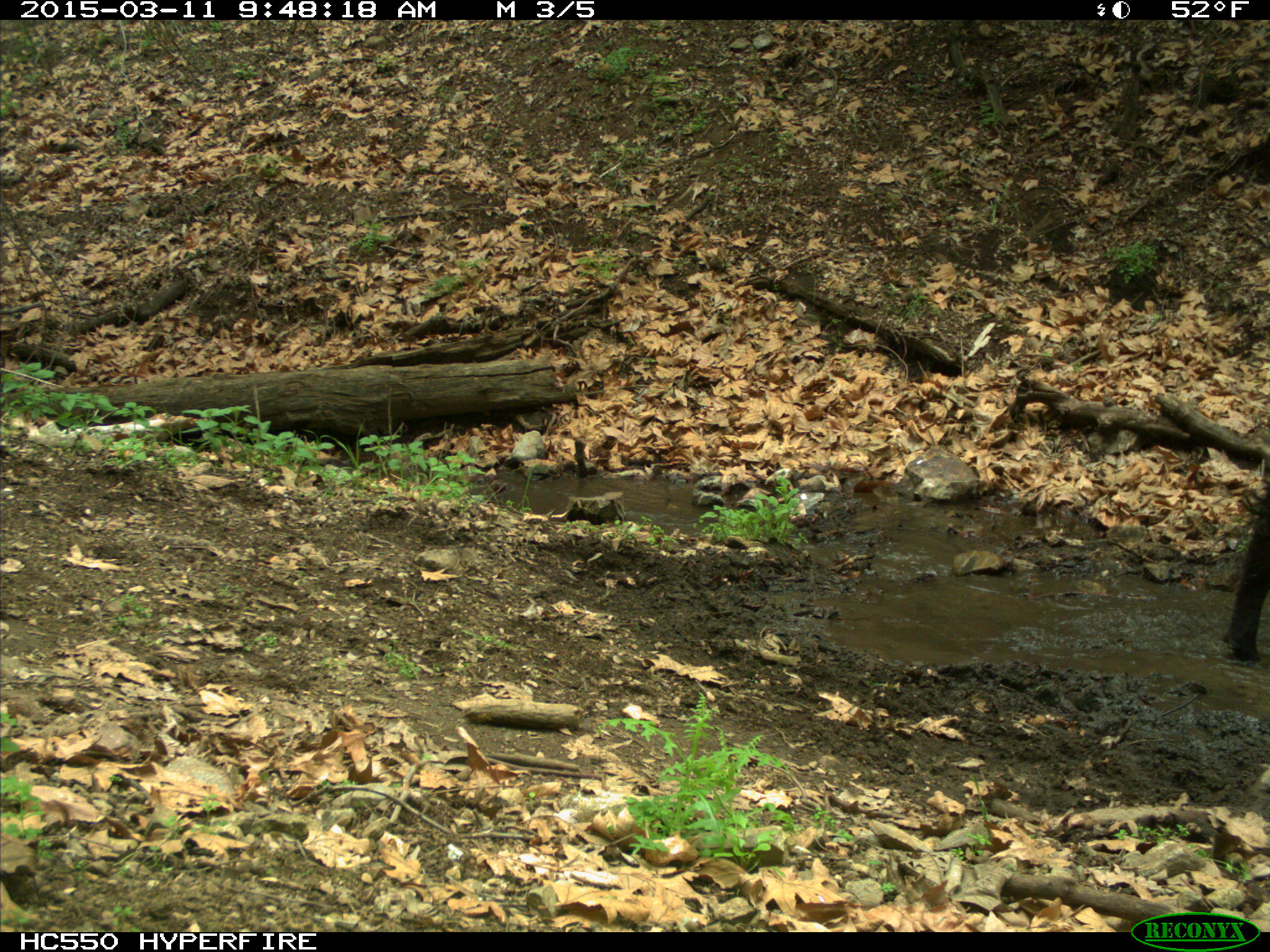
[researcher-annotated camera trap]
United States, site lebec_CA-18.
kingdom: Animalia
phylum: Chordata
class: Mammalia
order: Artiodactyla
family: Bovidae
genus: Bos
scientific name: Bos taurus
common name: domestic cow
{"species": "Bos taurus (domestic cow)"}